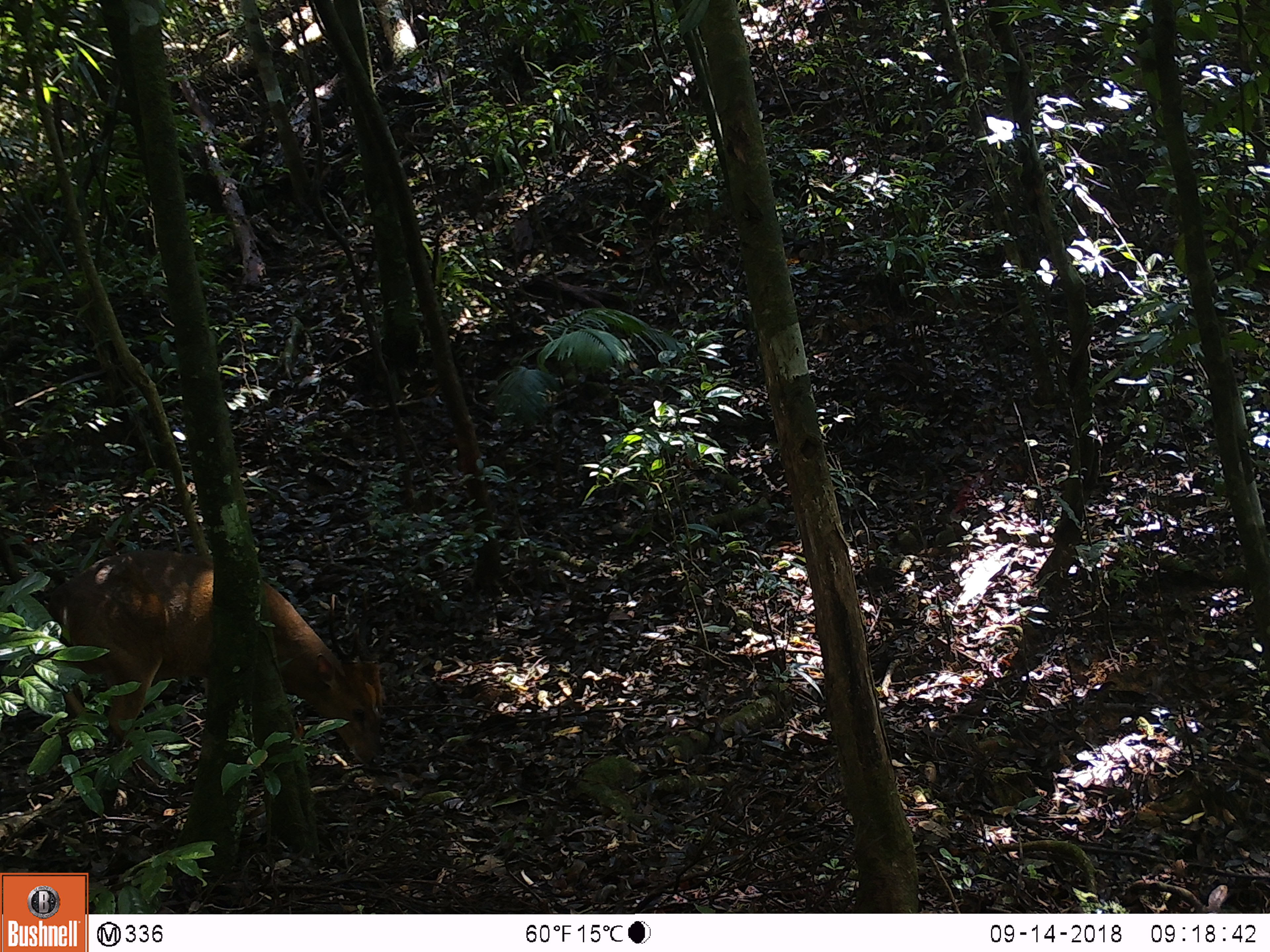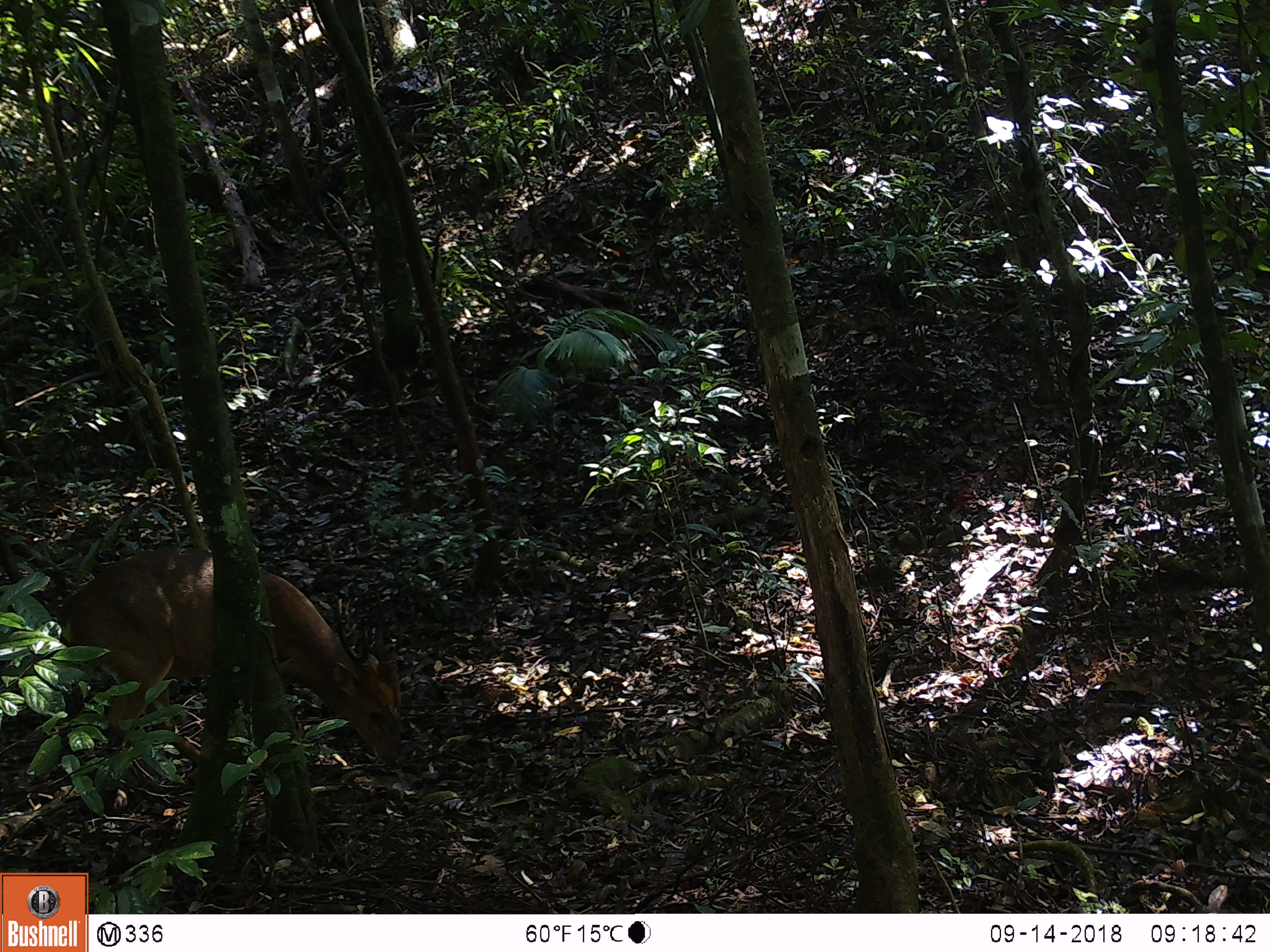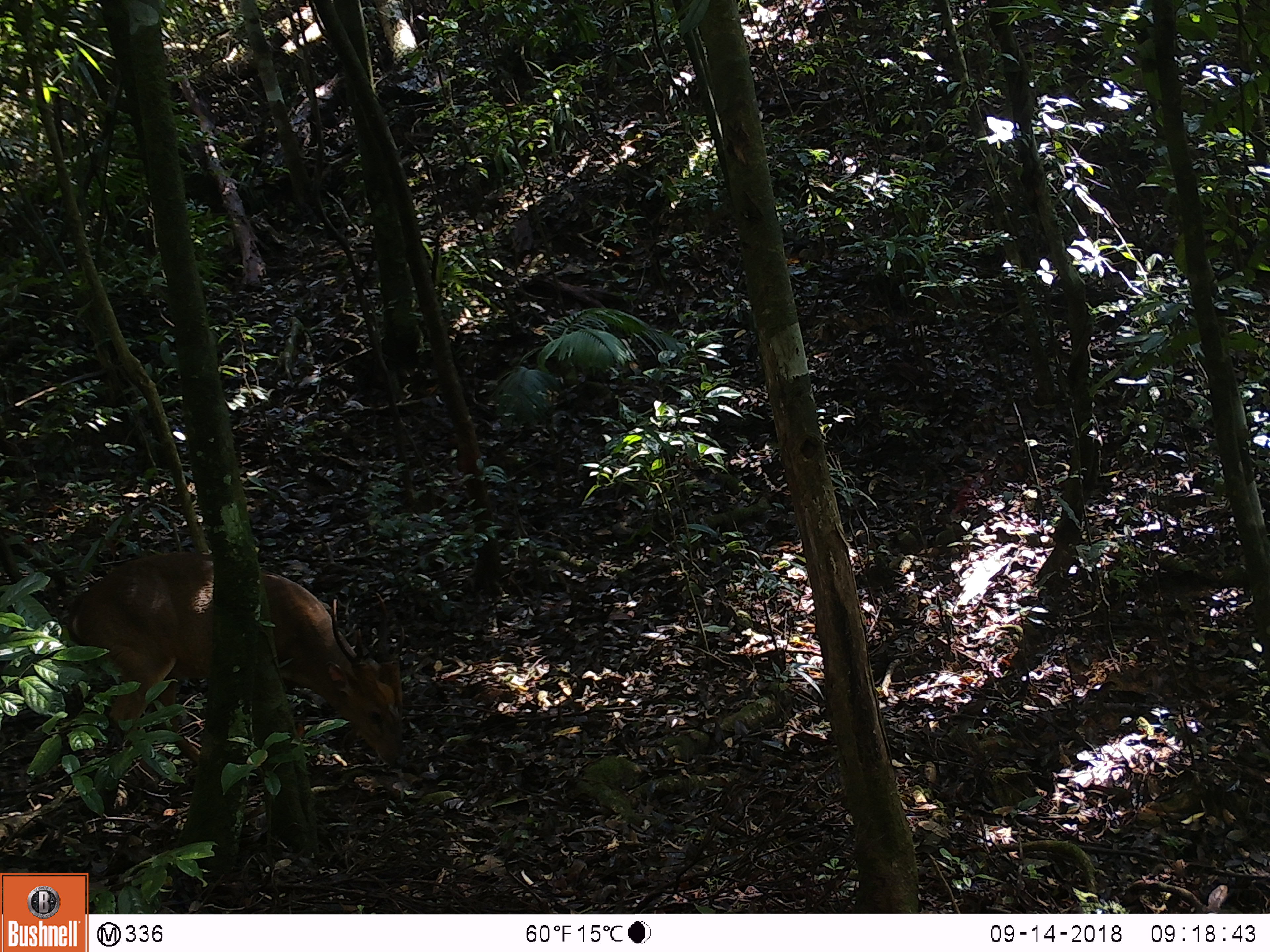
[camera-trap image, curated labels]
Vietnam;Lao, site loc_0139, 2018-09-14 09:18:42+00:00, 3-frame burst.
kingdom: Animalia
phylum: Chordata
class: Mammalia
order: Artiodactyla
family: Cervidae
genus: Muntiacus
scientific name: Muntiacus vuquangensis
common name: large-antlered muntjac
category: large antlered muntjac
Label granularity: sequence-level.